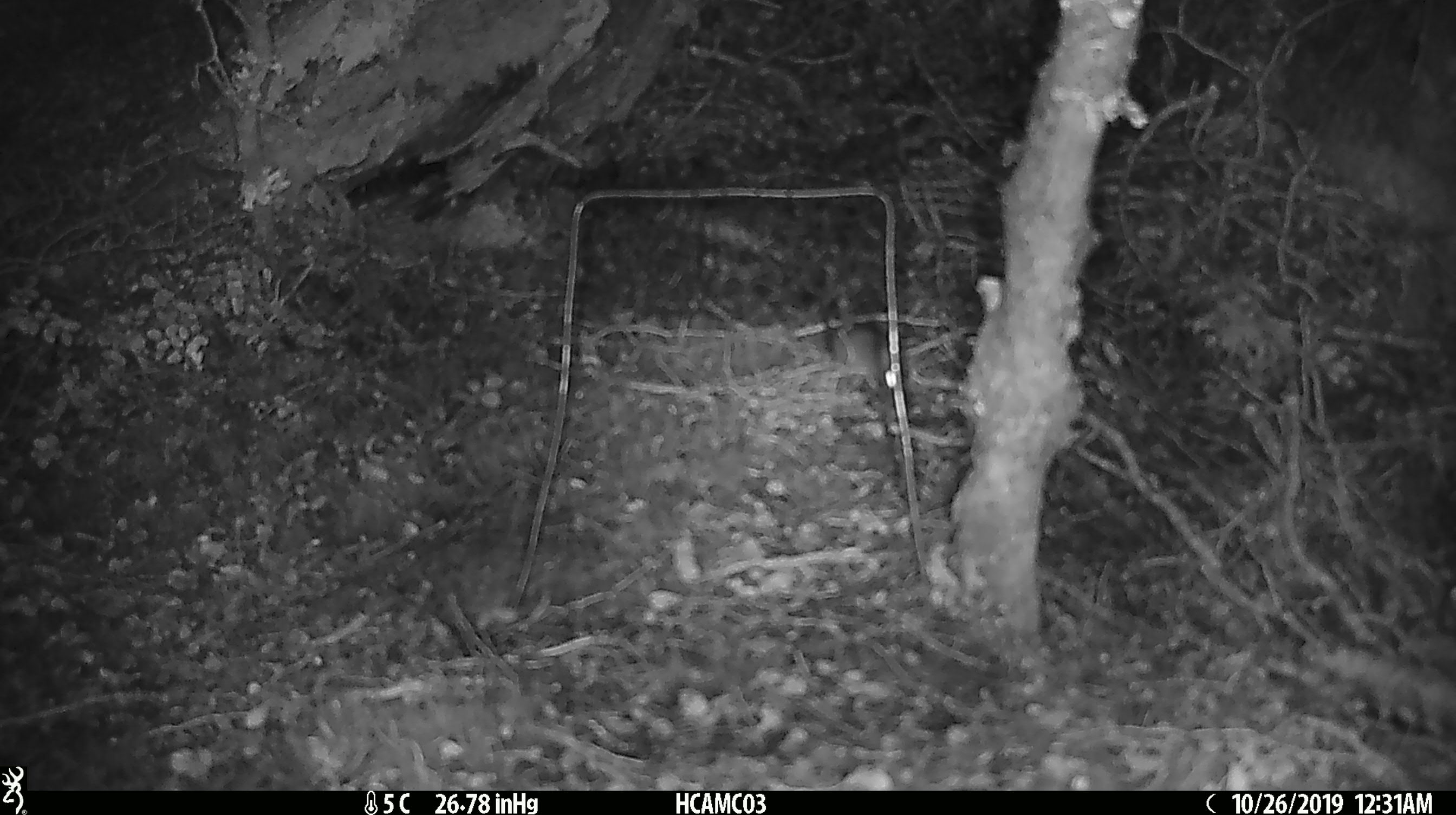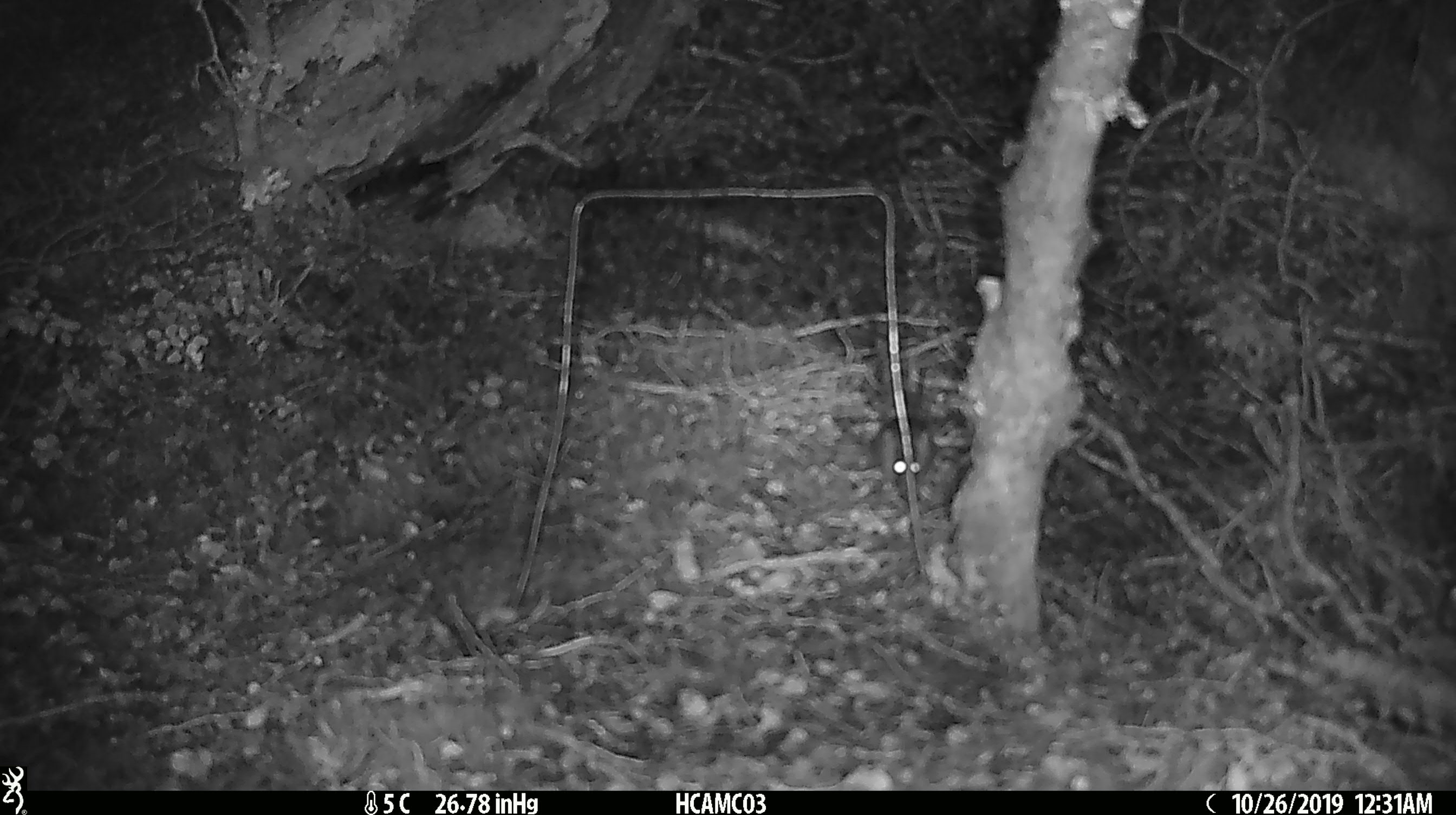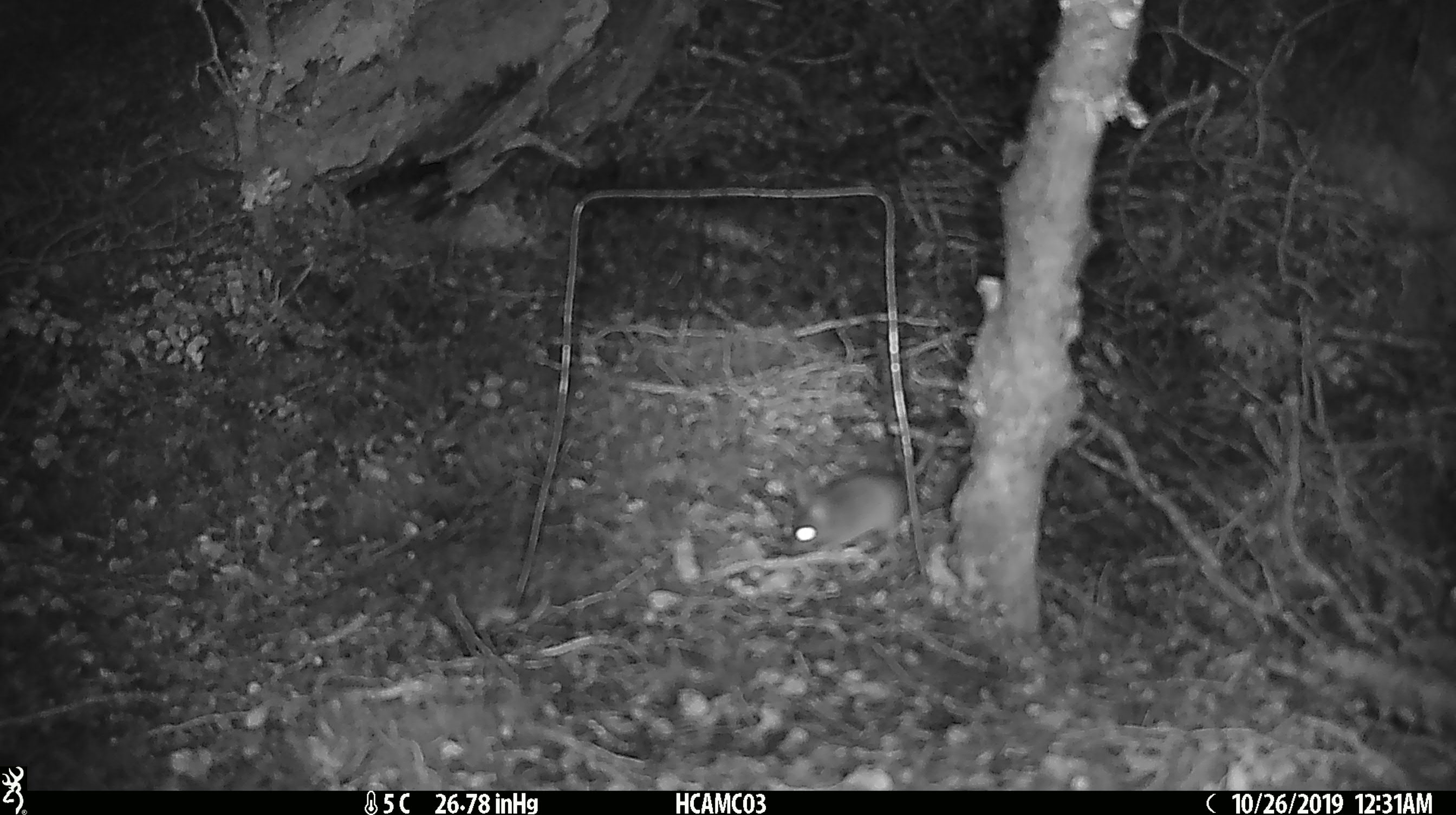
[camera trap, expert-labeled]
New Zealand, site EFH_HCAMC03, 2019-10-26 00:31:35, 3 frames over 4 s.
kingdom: Animalia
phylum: Chordata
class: Mammalia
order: Rodentia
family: Muridae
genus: Mus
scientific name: Mus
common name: mouse